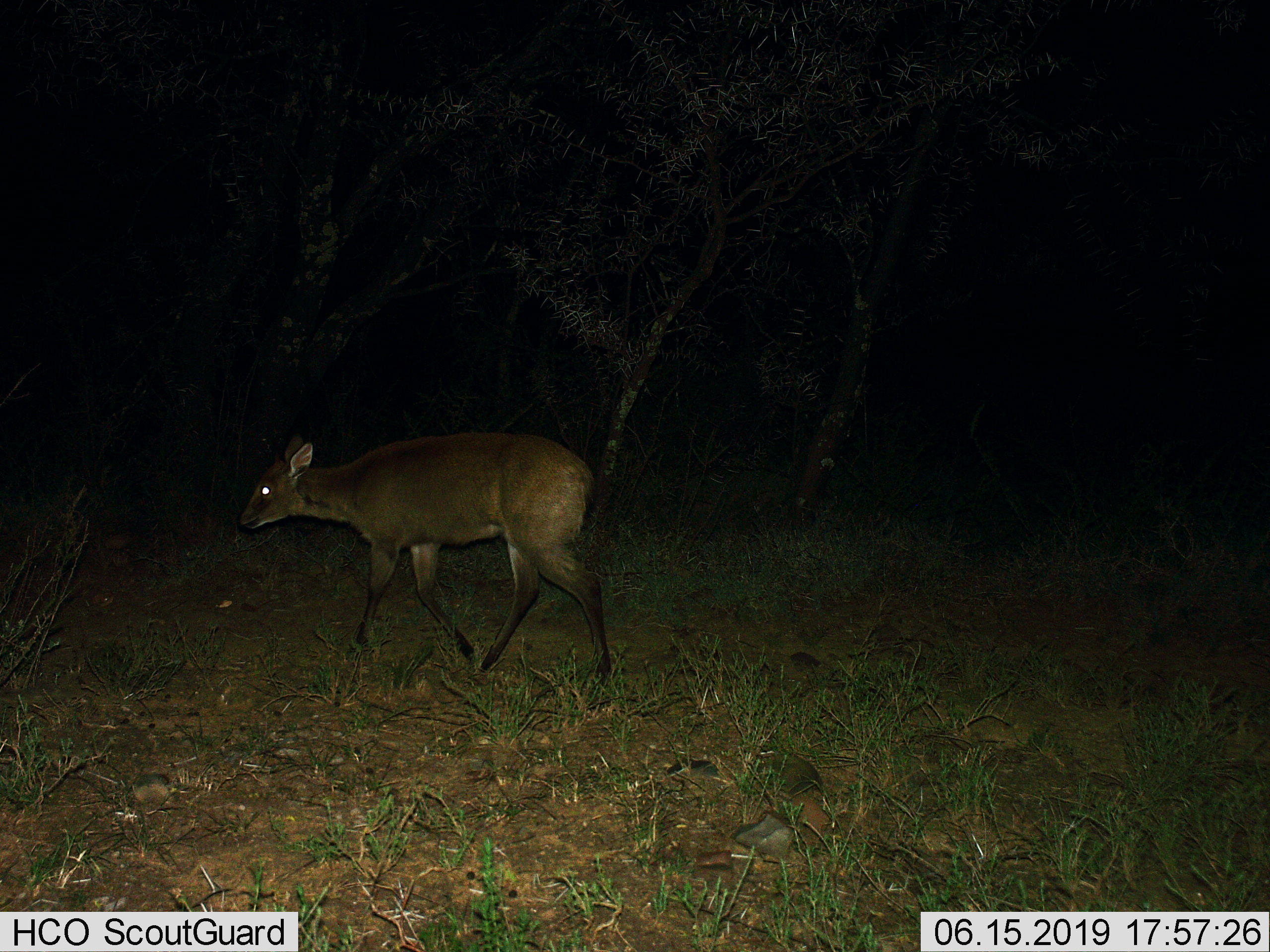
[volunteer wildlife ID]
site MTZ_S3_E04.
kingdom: Animalia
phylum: Chordata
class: Mammalia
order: Artiodactyla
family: Bovidae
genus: Sylvicapra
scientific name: Sylvicapra grimmia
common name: common duiker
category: duikercommongrey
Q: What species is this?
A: Duikercommongrey (common duiker) (Sylvicapra grimmia).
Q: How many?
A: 1.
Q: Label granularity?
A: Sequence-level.